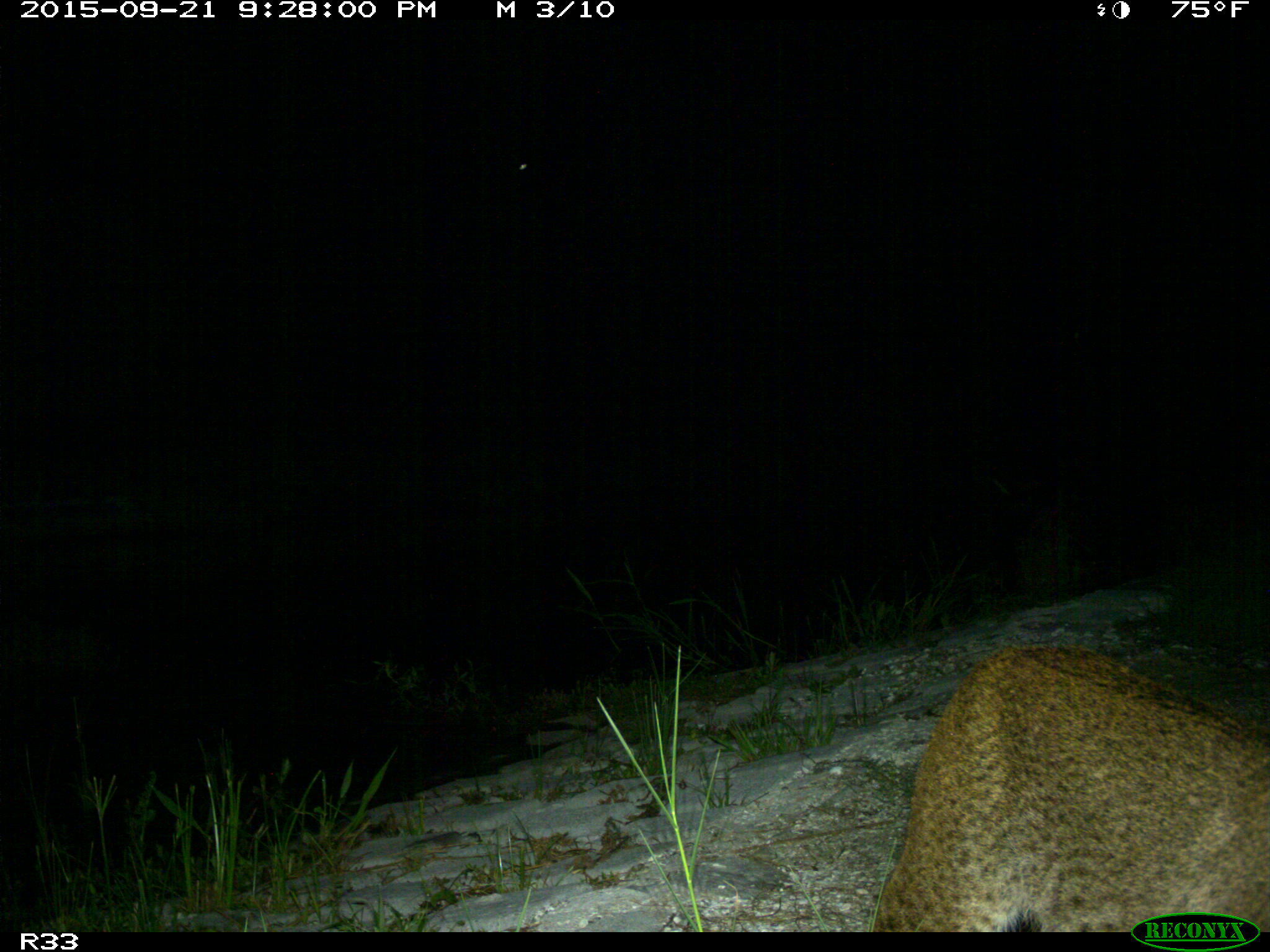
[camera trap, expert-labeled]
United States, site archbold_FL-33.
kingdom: Animalia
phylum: Chordata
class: Mammalia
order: Carnivora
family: Felidae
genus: Lynx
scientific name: Lynx rufus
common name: bobcat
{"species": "Lynx rufus (bobcat)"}